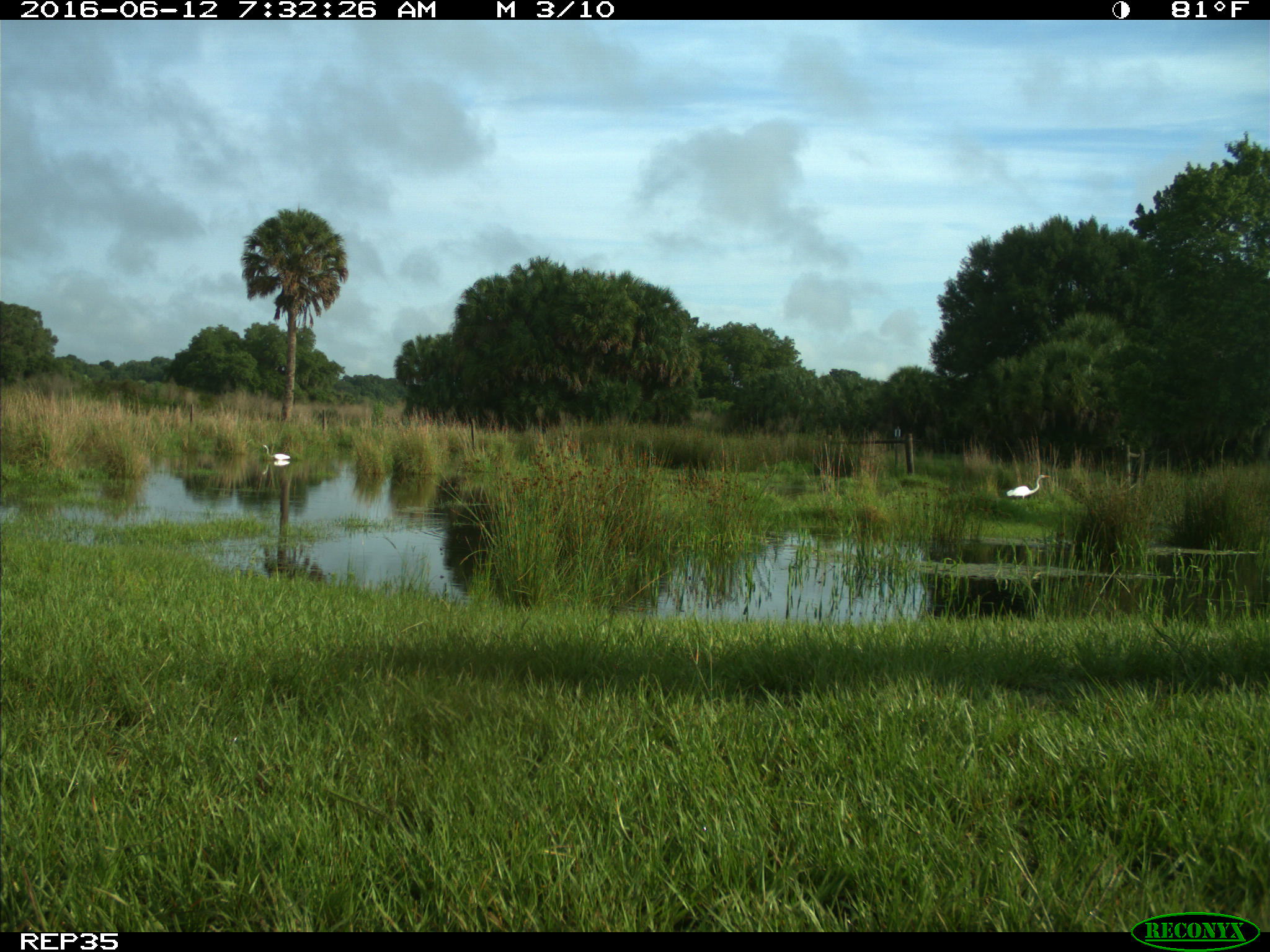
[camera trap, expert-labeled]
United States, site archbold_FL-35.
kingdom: Animalia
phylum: Chordata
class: Mammalia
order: Artiodactyla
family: Bovidae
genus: Bos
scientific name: Bos taurus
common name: domestic cow